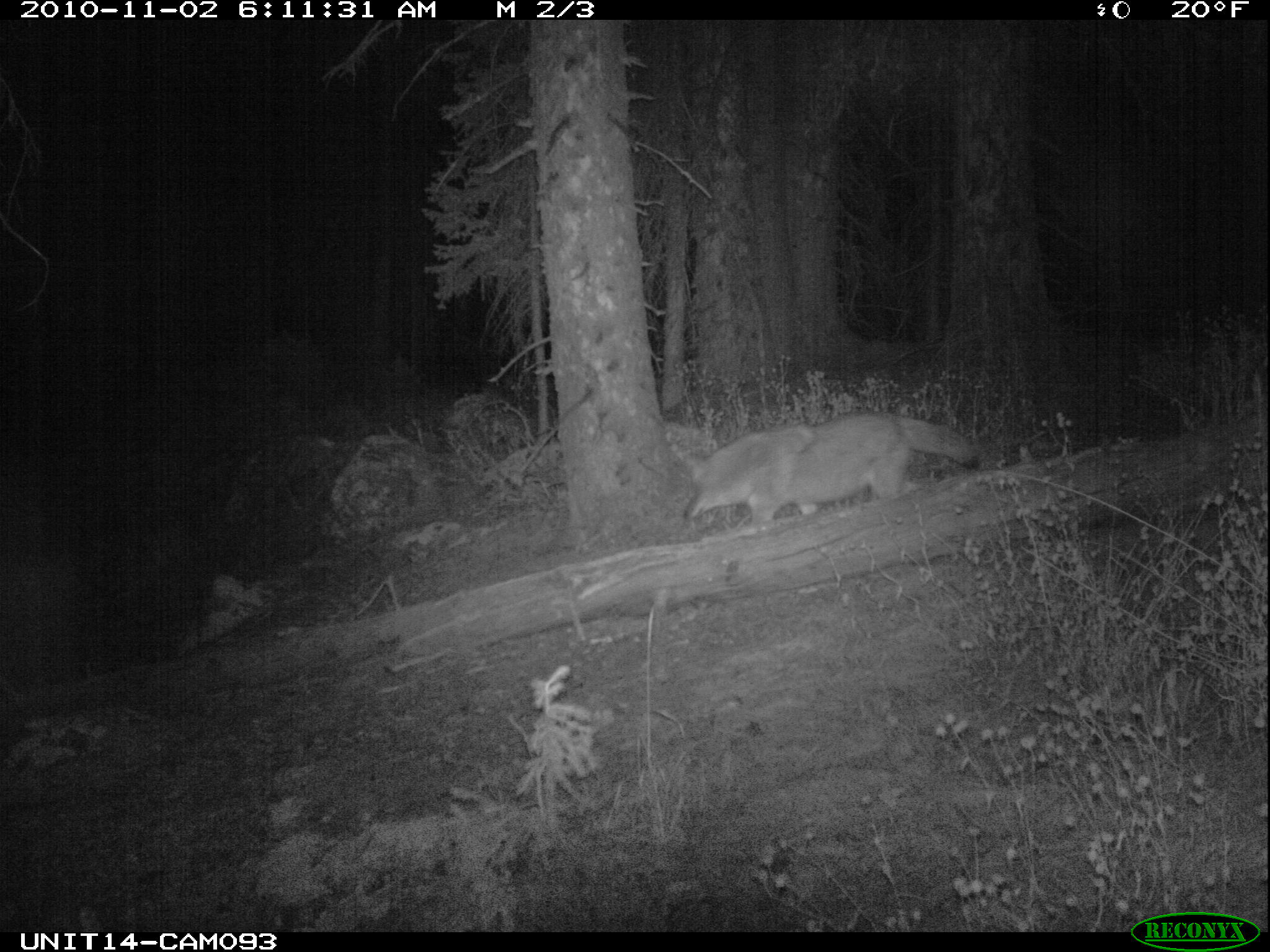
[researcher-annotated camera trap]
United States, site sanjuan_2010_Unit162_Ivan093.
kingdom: Animalia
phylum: Chordata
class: Mammalia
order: Carnivora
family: Canidae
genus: Canis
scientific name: Canis latrans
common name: coyote